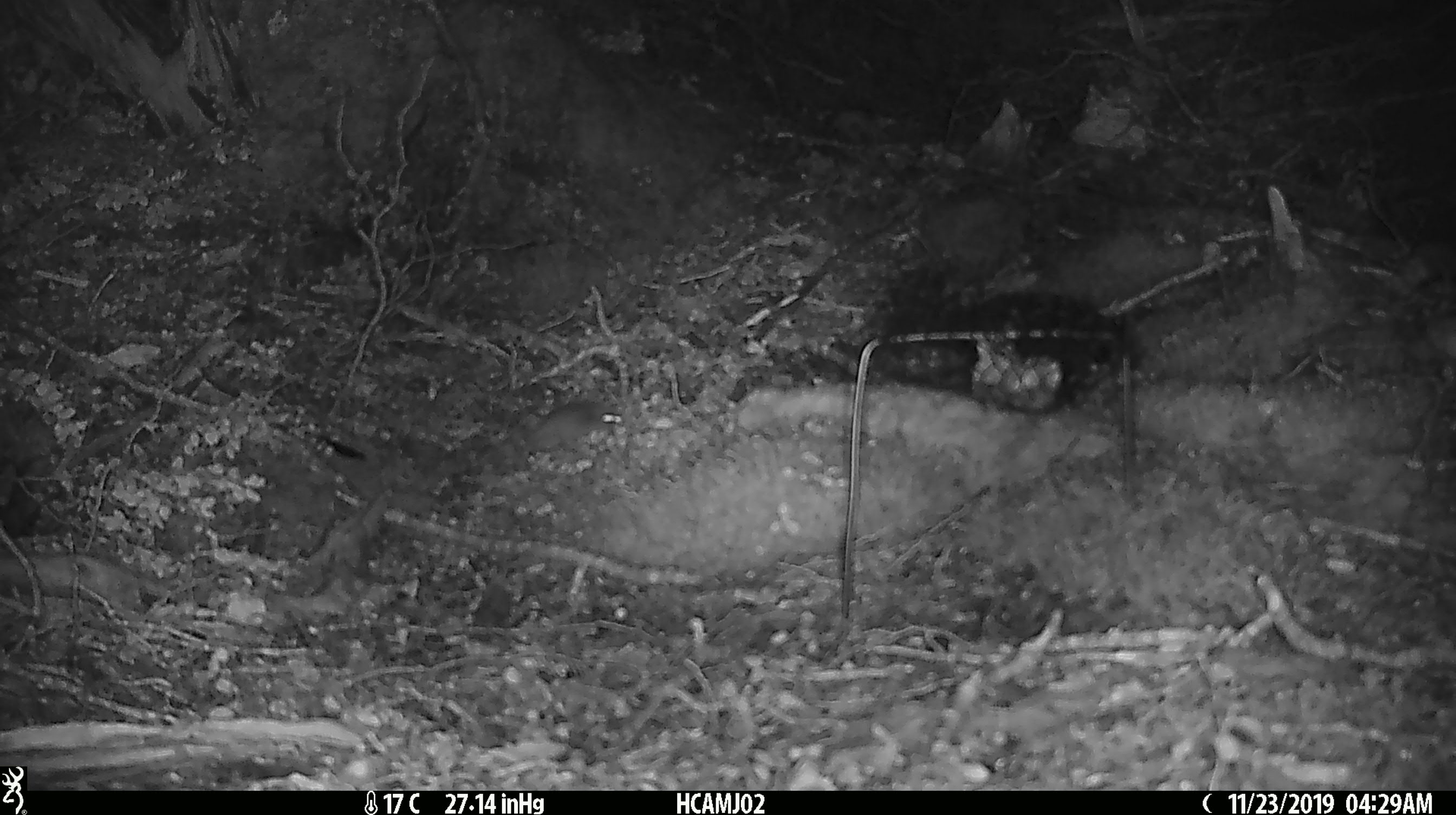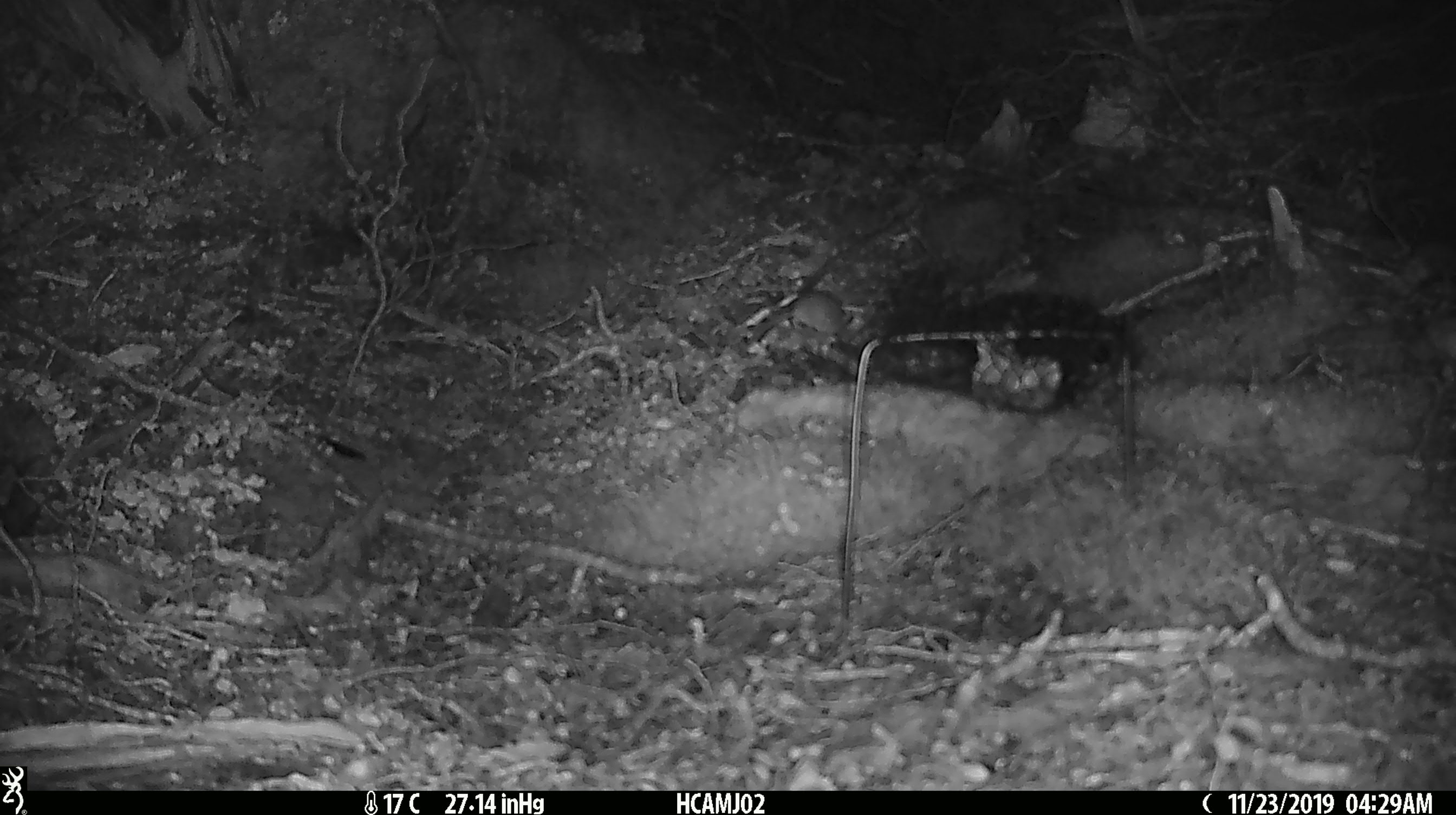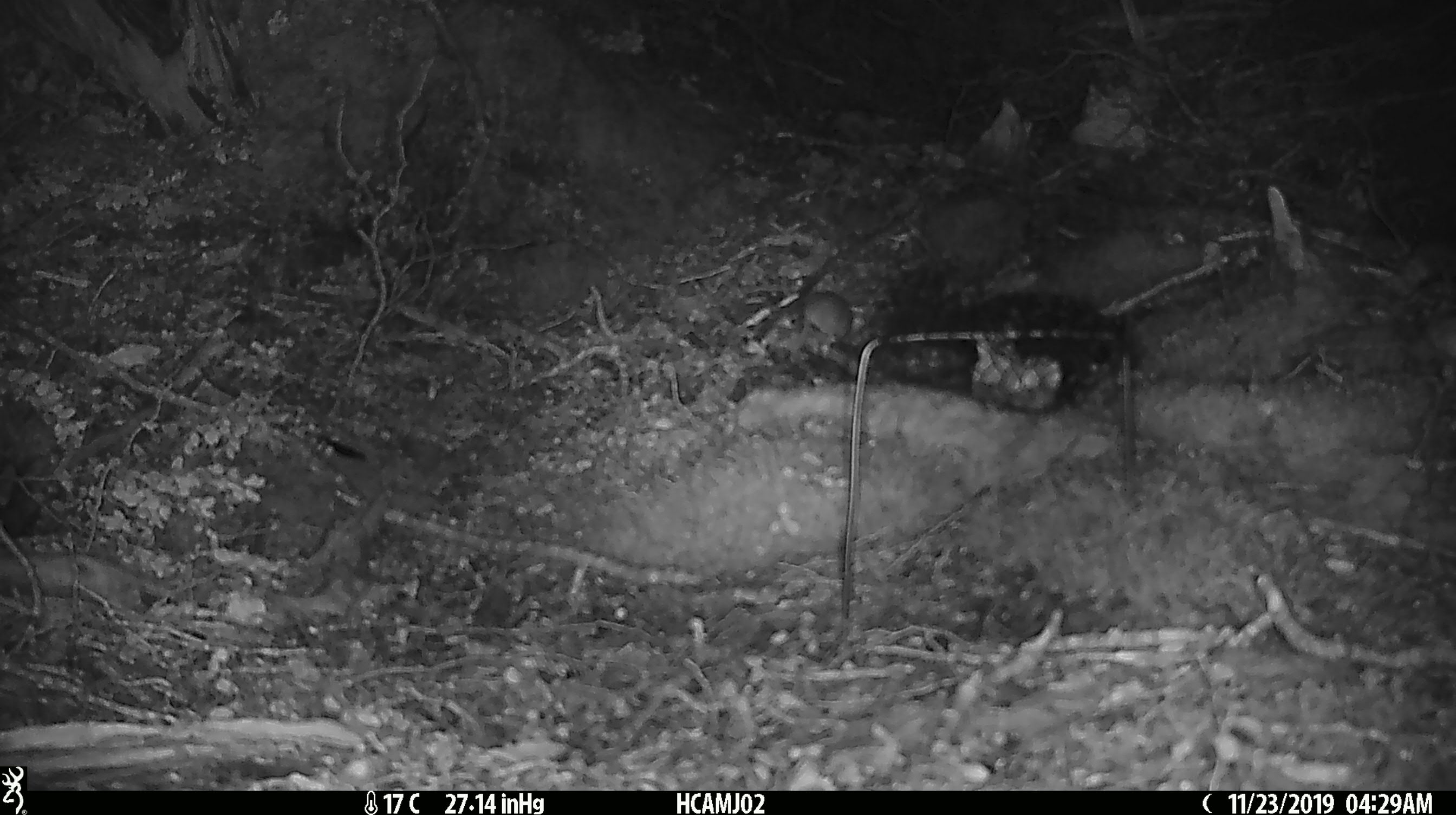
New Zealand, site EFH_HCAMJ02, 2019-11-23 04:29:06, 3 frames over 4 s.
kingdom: Animalia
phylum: Chordata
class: Mammalia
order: Rodentia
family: Muridae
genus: Mus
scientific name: Mus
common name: mouse